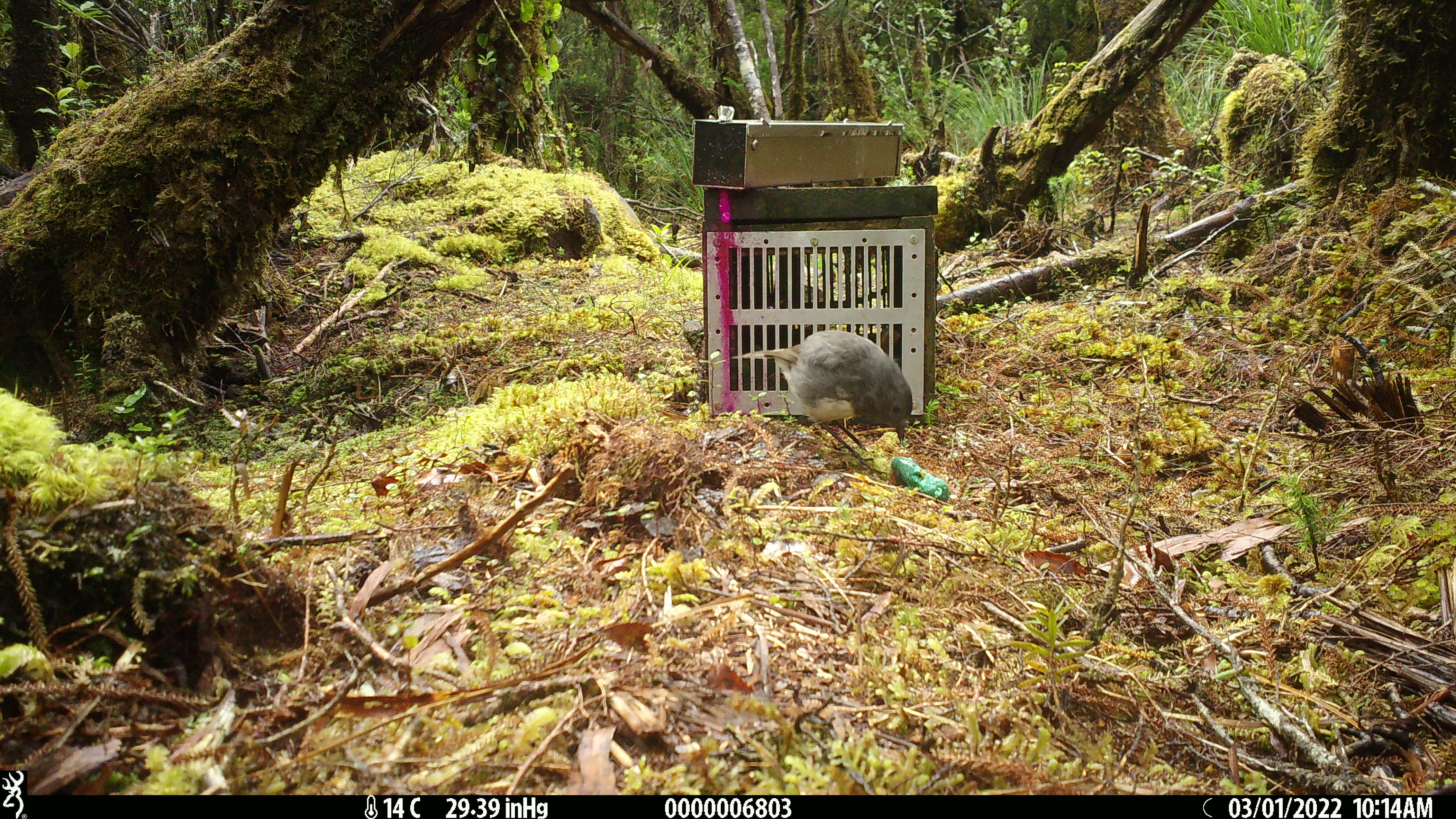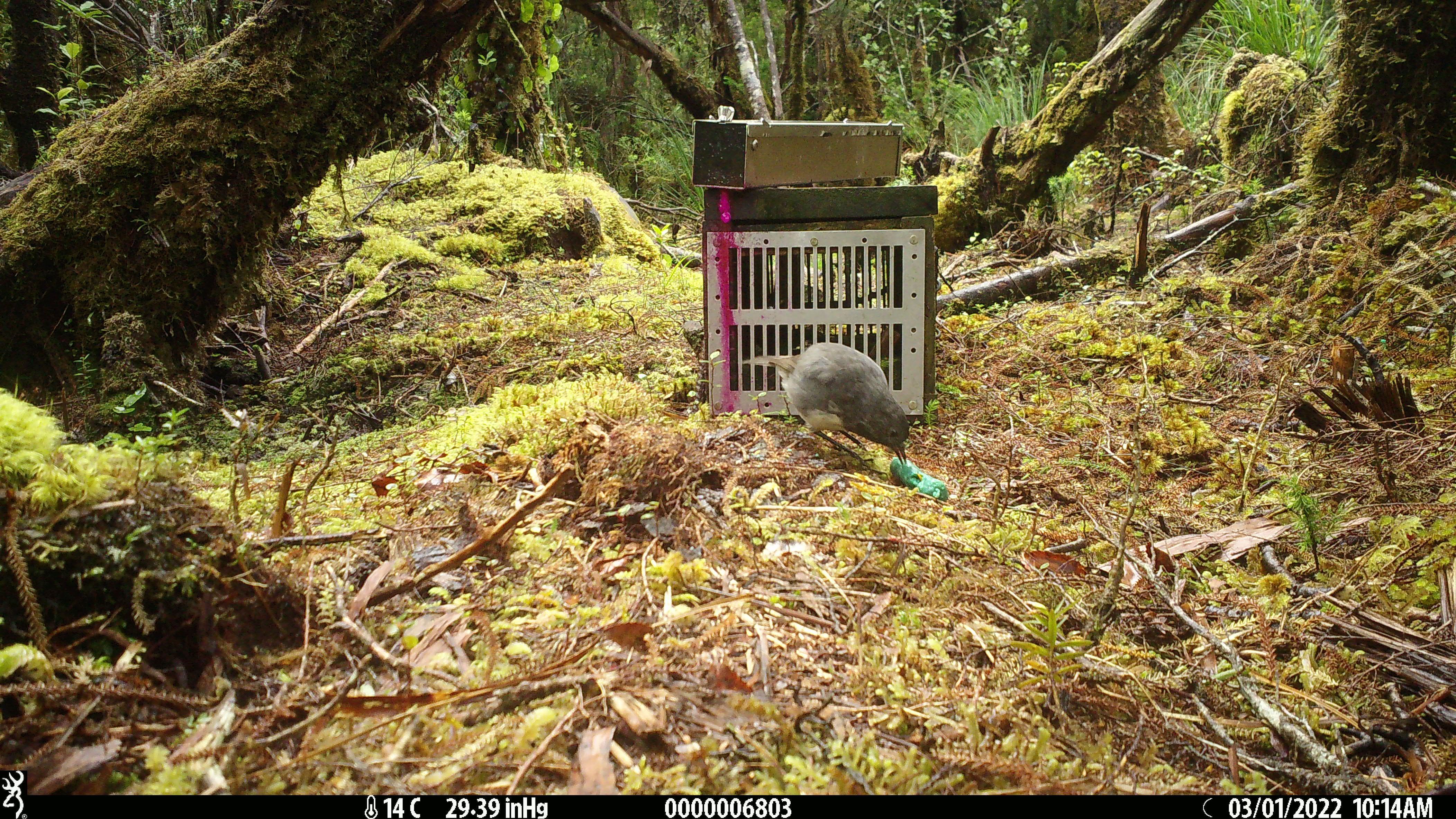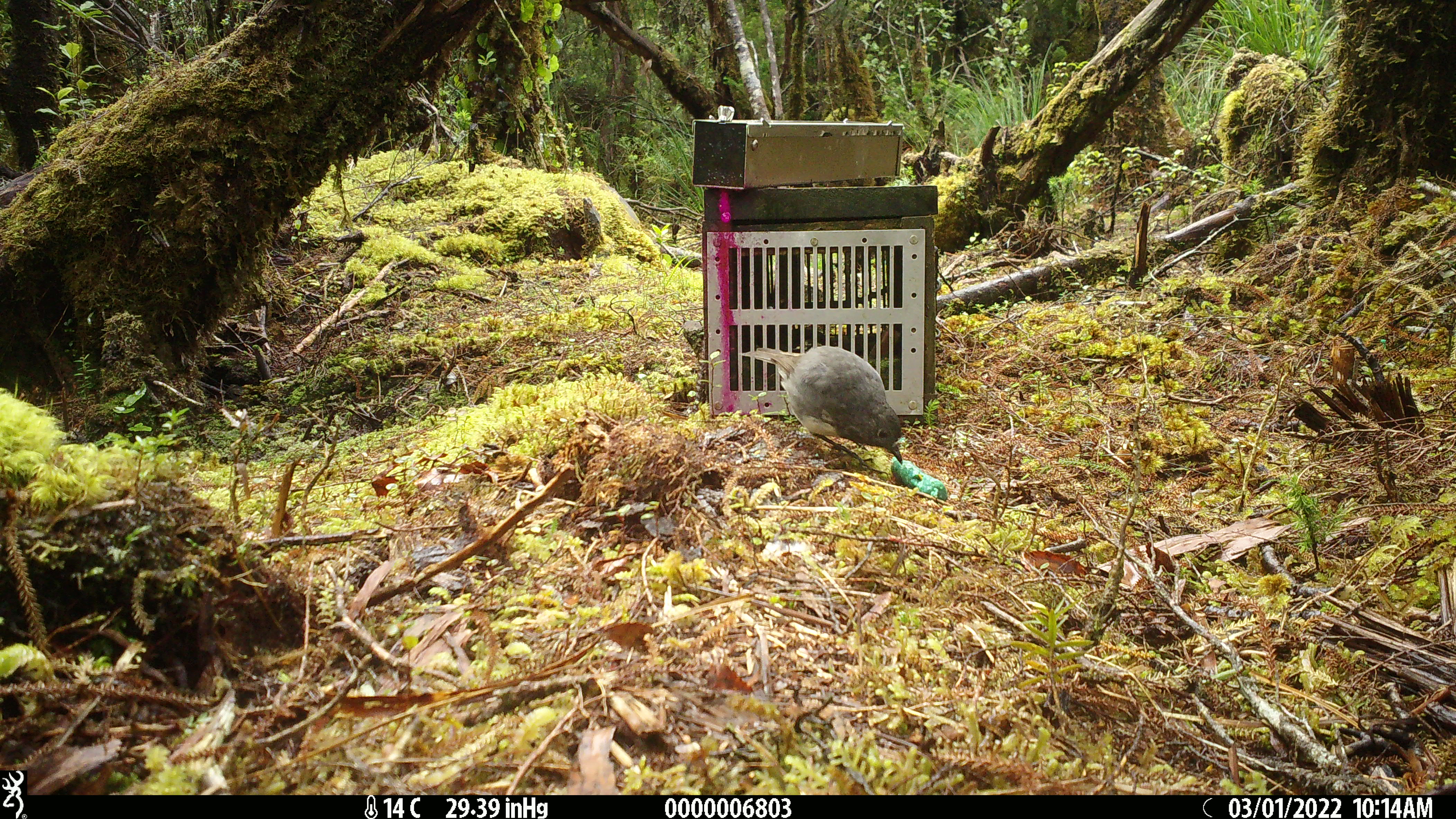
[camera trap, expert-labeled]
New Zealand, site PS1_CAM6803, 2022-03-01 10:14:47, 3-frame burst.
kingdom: Animalia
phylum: Chordata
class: Aves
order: Passeriformes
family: Petroicidae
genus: Petroica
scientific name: Petroica australis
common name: new zealand robin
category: robin